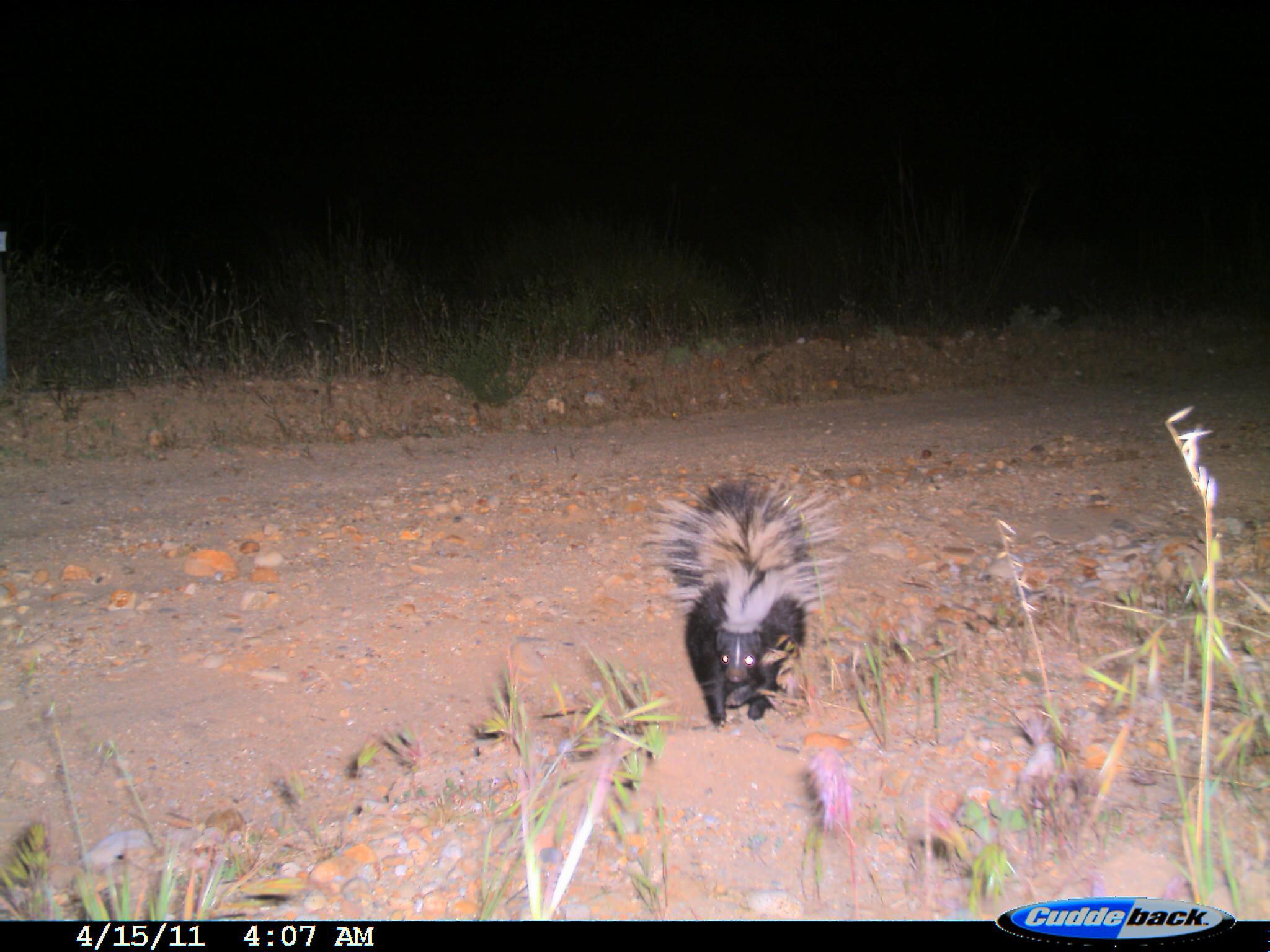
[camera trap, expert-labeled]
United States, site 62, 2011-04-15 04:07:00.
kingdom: Animalia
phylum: Chordata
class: Mammalia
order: Carnivora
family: Mephitidae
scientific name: Mephitidae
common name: skunk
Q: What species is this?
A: Skunk (Mephitidae).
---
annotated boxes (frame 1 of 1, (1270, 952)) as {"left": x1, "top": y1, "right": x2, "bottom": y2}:
skunk: {"left": 639, "top": 477, "right": 850, "bottom": 733}